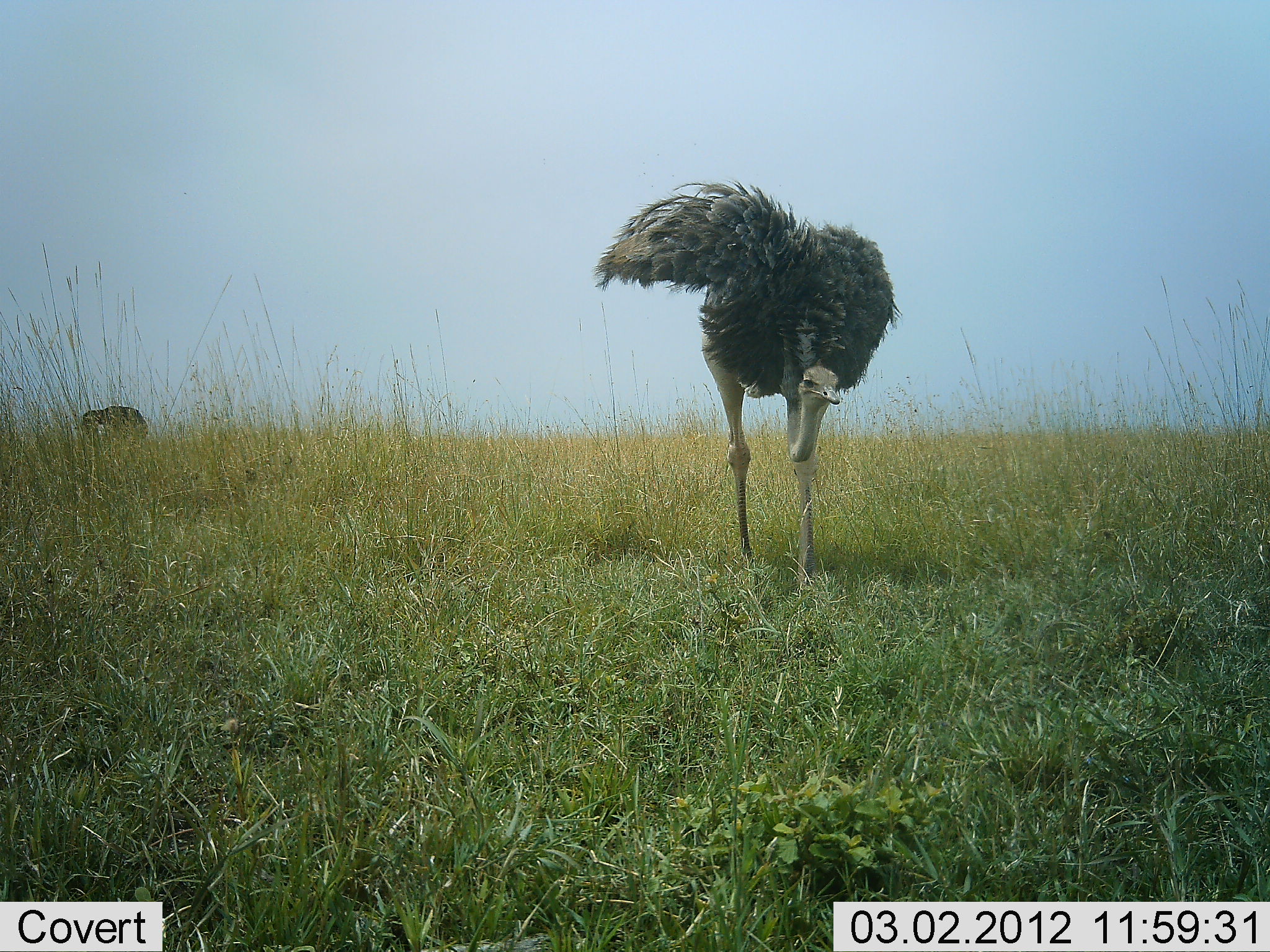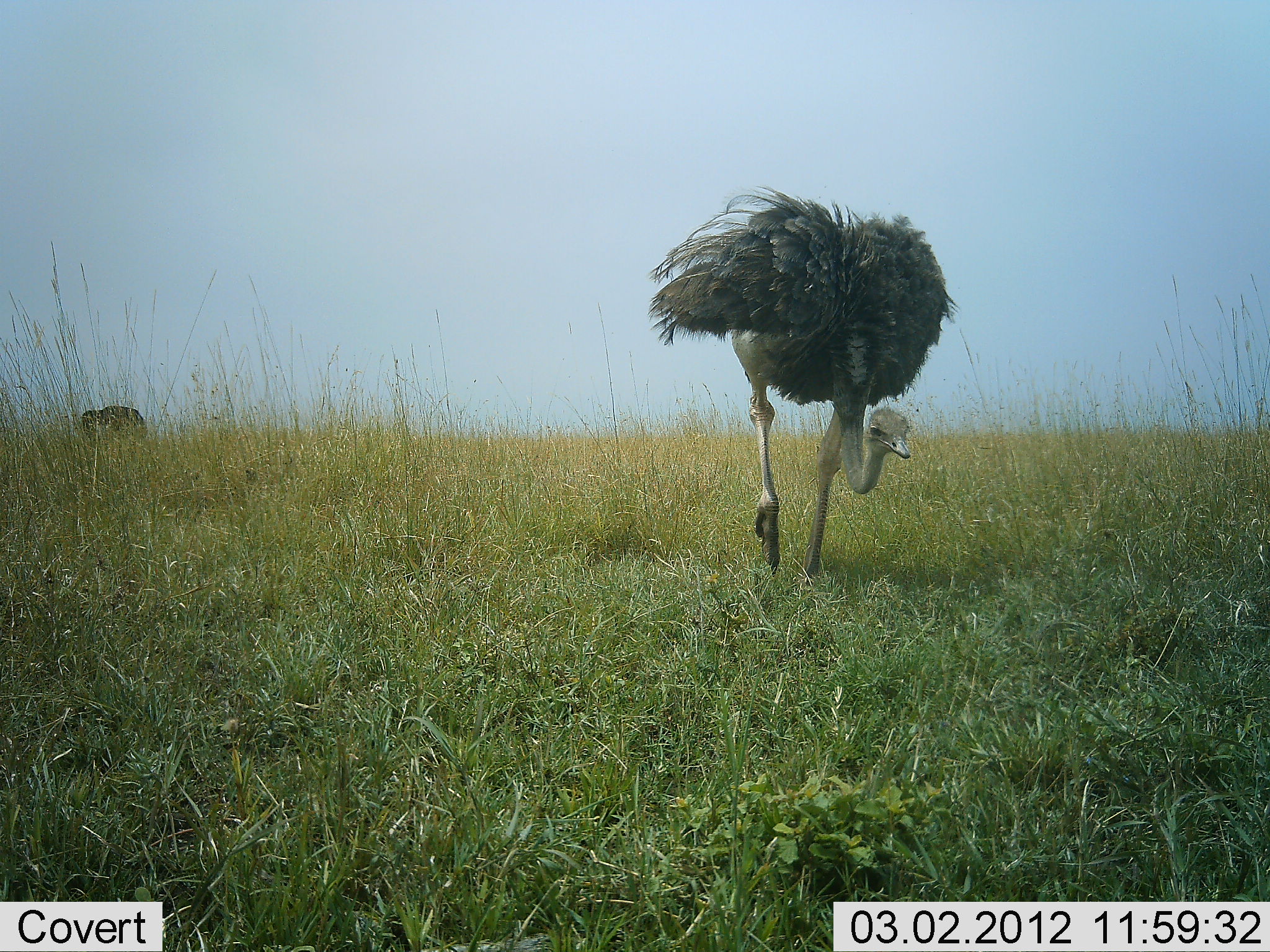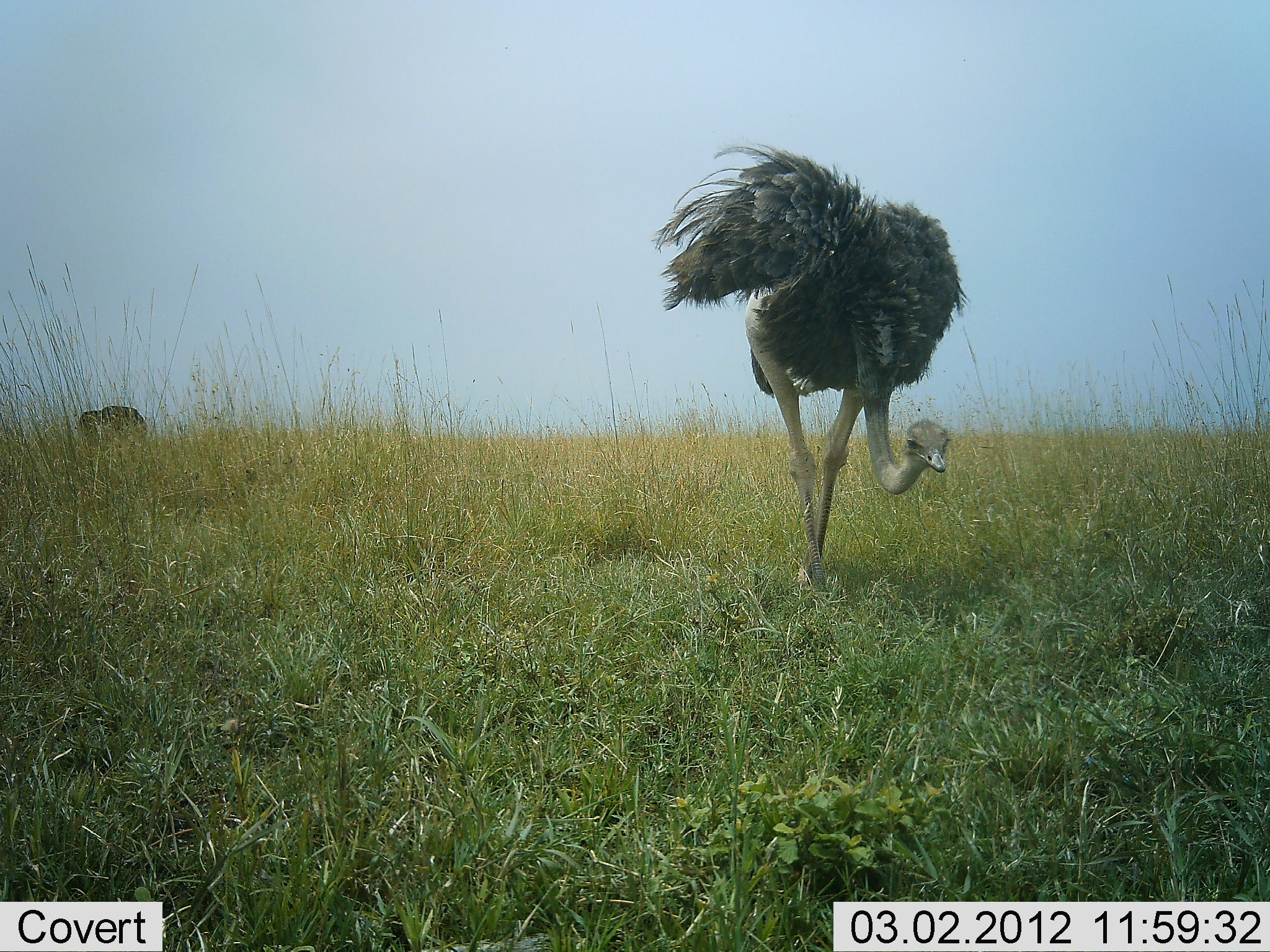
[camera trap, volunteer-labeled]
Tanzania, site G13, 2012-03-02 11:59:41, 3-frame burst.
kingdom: Animalia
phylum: Chordata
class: Aves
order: Struthioniformes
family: Struthionidae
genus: Struthio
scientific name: Struthio camelus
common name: ostrich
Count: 1.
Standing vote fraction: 15%.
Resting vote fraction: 0%.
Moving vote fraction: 85%.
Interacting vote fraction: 0%.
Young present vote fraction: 0%.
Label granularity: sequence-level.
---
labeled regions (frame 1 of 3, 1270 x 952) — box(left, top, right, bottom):
animal: box(589, 173, 904, 597); box(82, 405, 150, 451)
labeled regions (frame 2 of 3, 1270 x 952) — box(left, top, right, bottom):
animal: box(645, 179, 961, 605)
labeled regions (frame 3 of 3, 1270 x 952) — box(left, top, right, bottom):
animal: box(644, 132, 972, 613); box(77, 402, 150, 450)